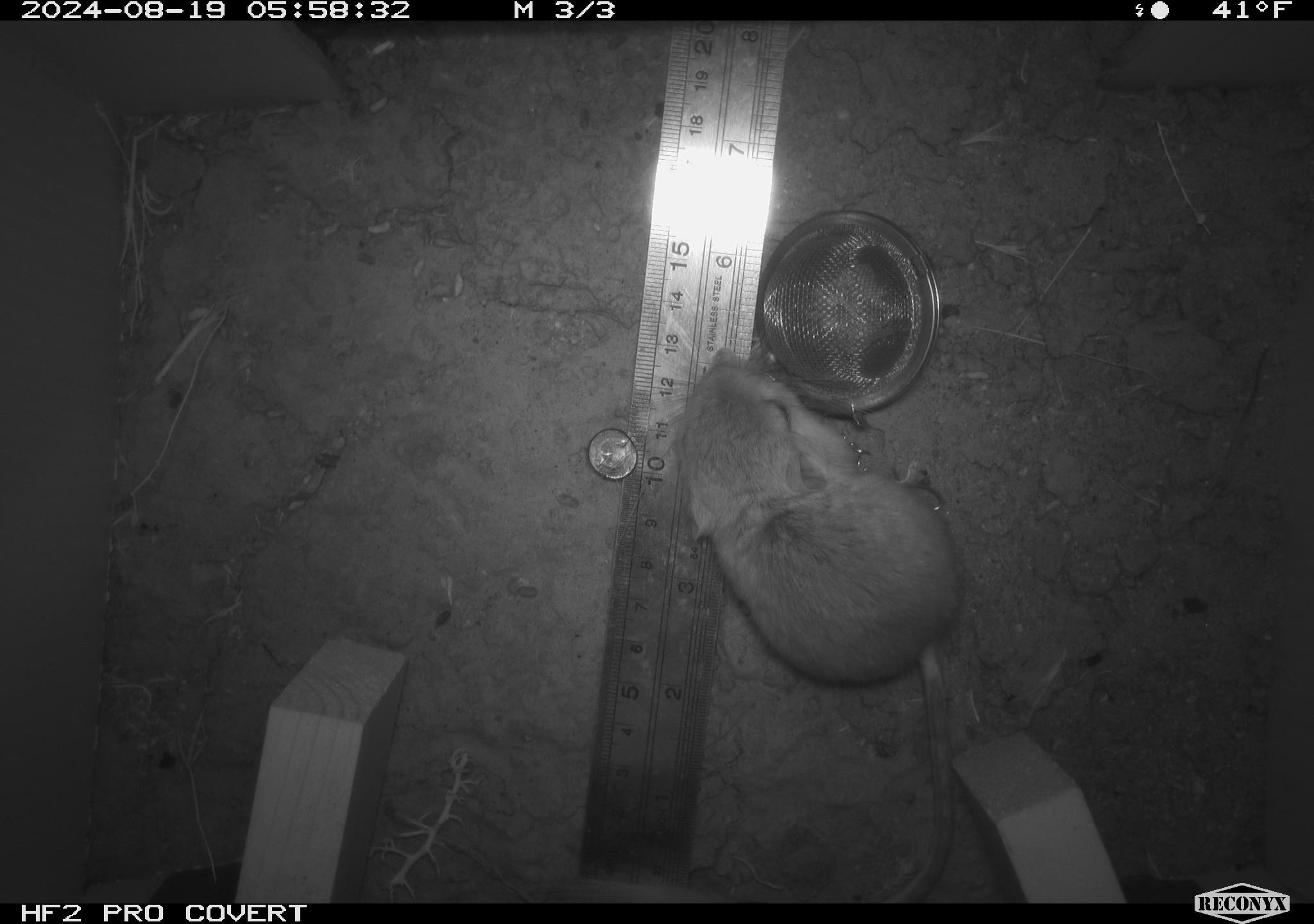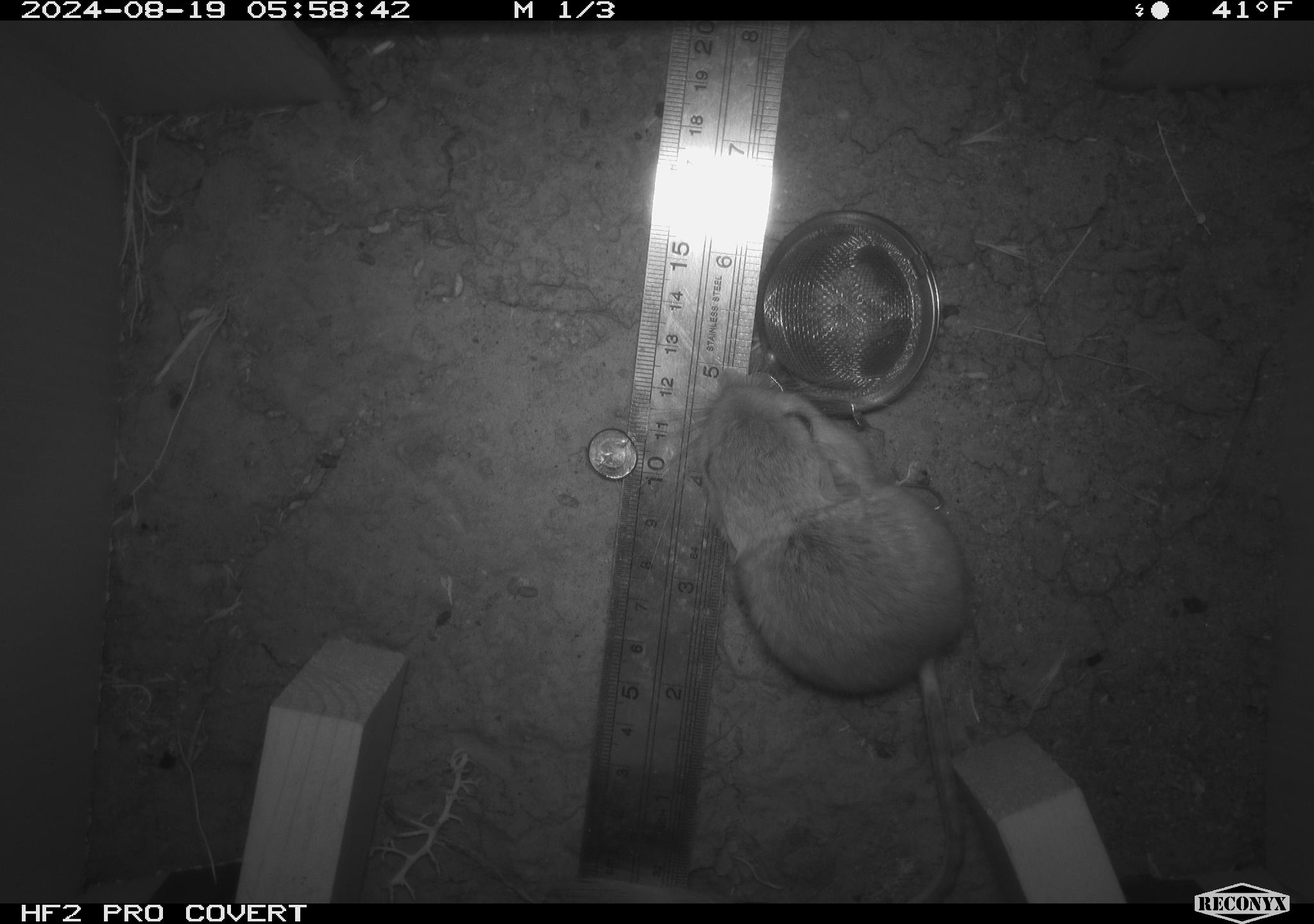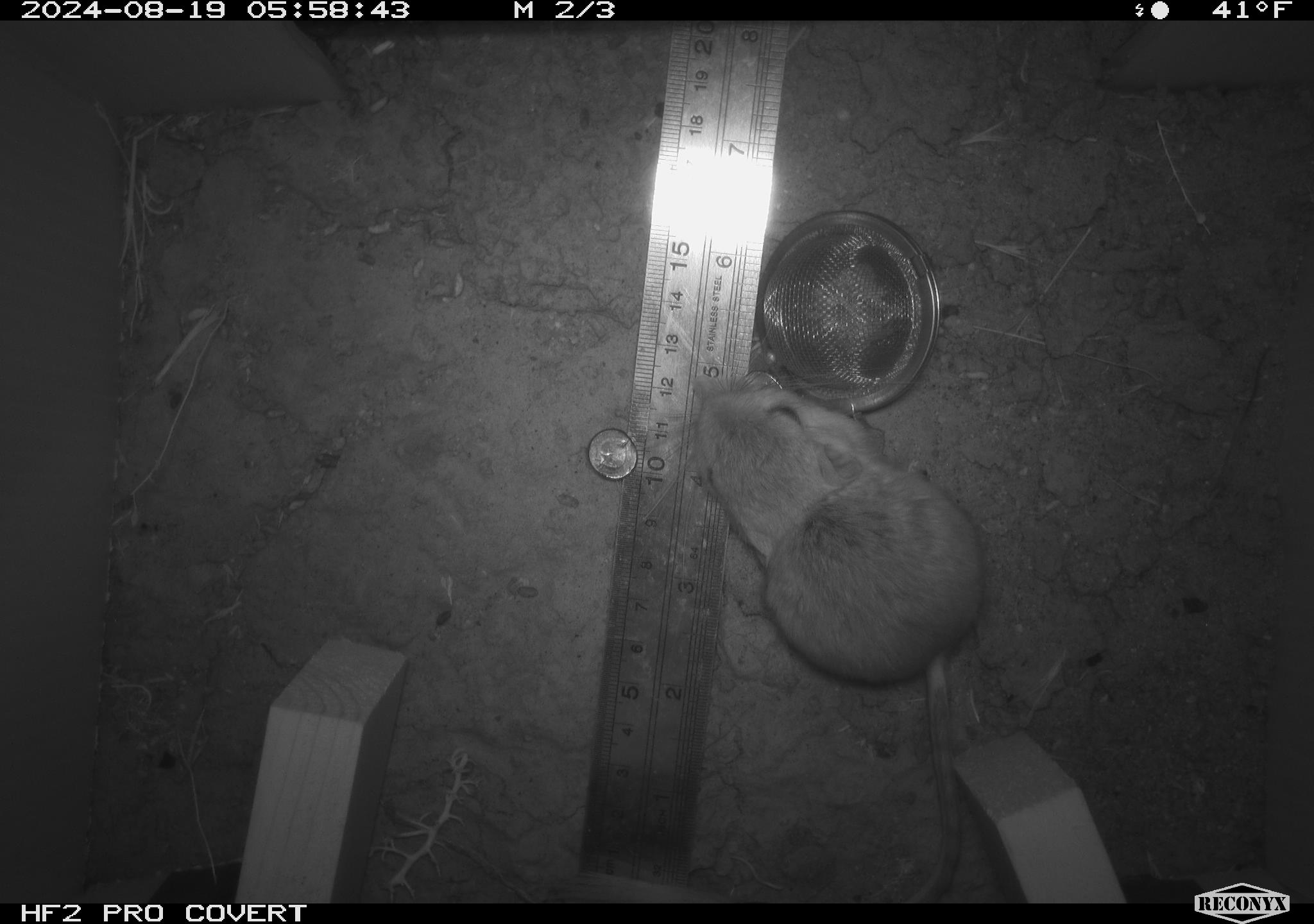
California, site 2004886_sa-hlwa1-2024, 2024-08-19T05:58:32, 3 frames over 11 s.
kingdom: Animalia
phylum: Chordata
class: Mammalia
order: Rodentia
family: Heteromyidae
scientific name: Heteromyidae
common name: kangaroo rats and pocket mice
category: heteromyidae family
Heteromyidae family (kangaroo rats and pocket mice) (Heteromyidae).